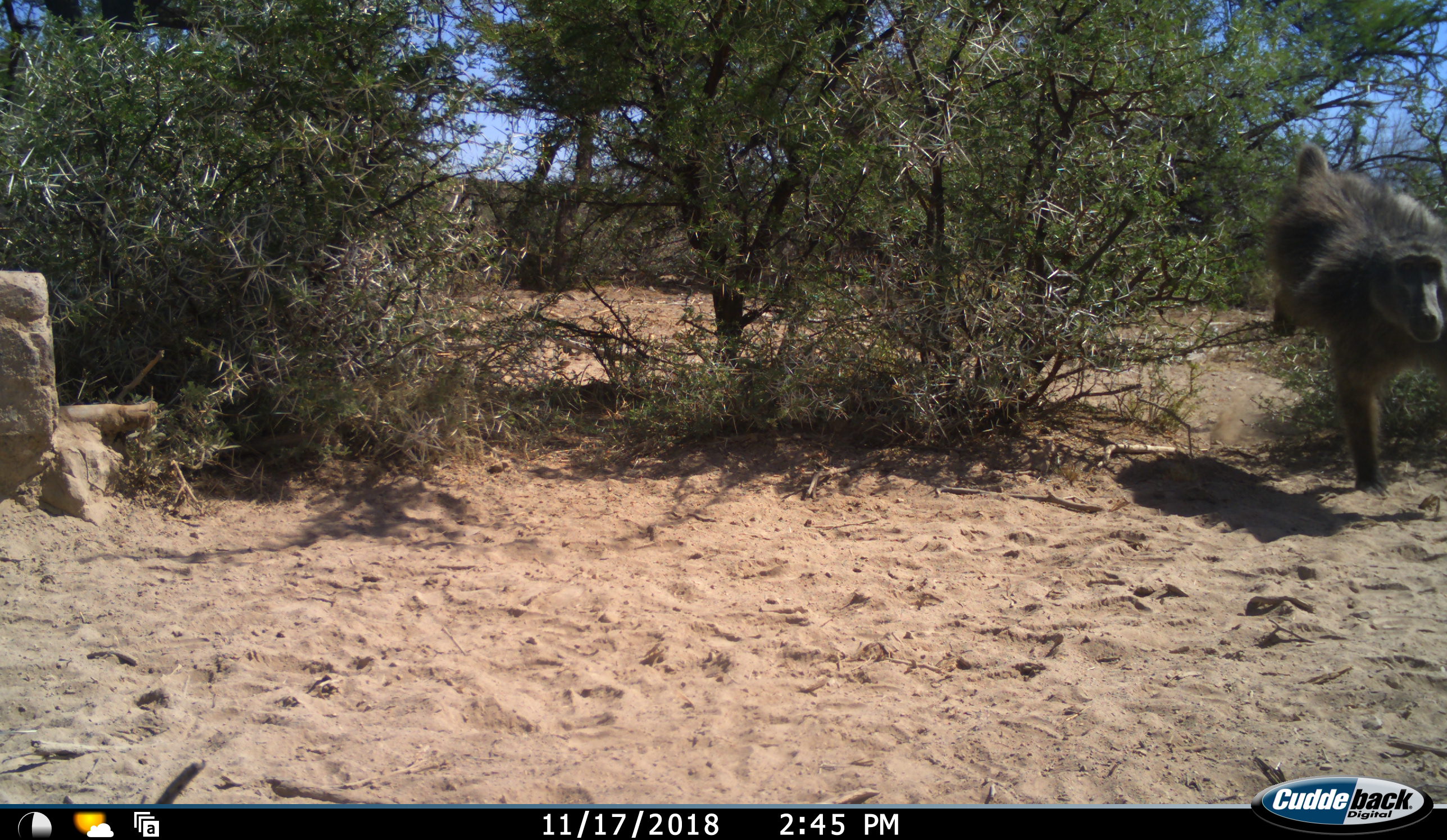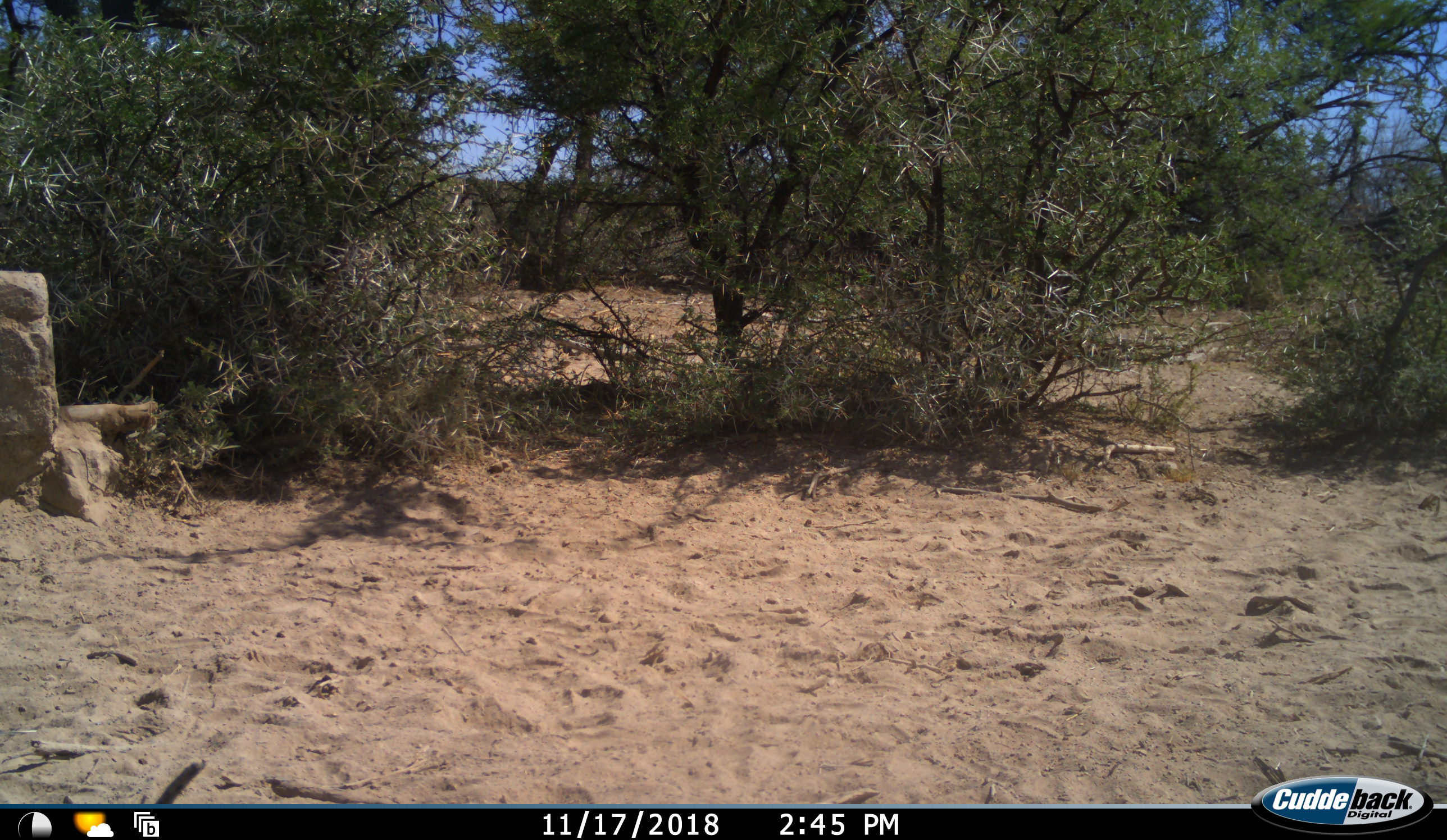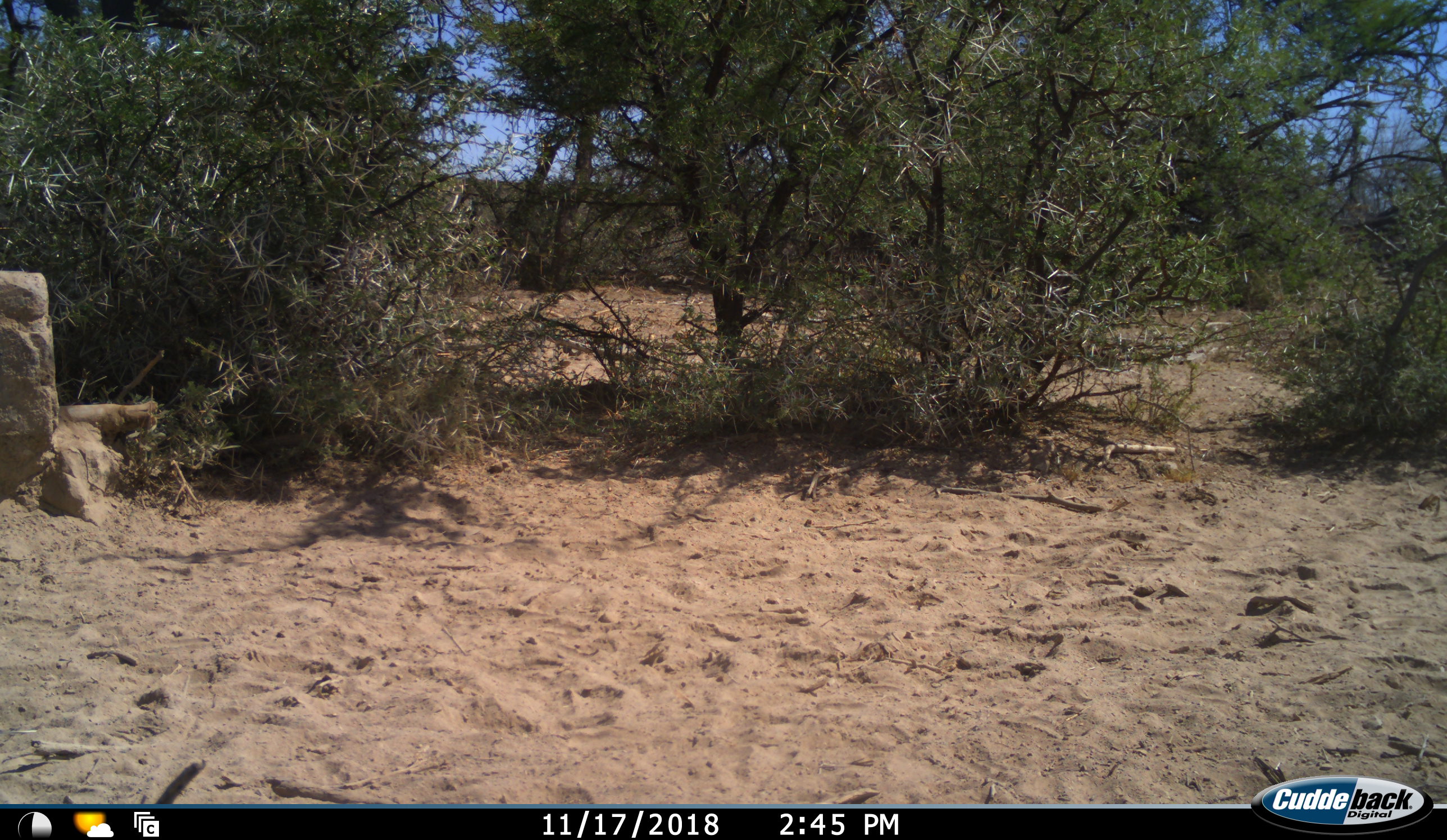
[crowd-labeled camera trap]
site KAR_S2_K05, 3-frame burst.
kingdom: Animalia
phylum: Chordata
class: Mammalia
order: Primates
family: Cercopithecidae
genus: Papio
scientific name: Papio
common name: baboon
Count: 1.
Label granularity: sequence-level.